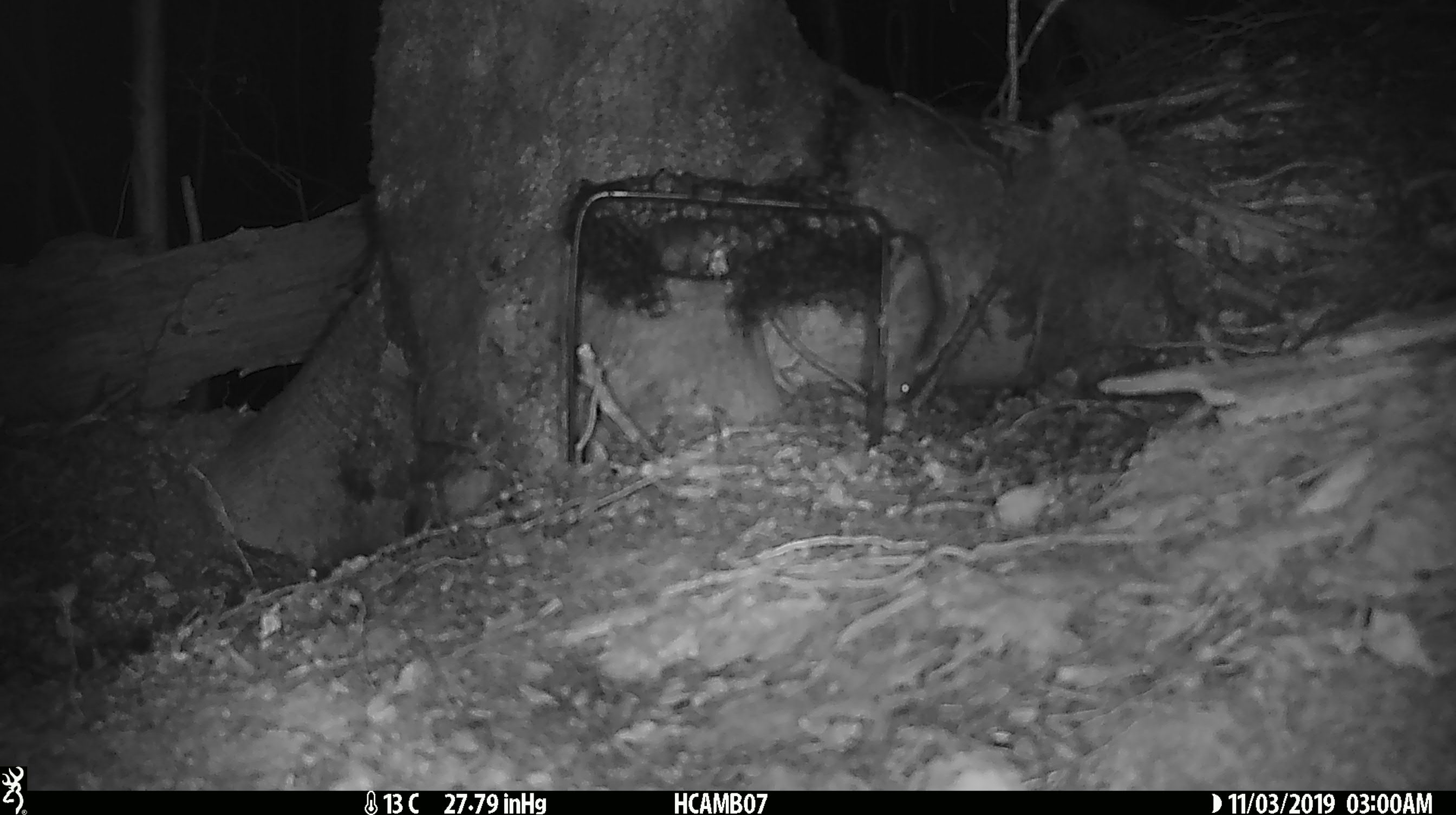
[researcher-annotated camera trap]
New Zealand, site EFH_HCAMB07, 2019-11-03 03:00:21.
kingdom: Animalia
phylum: Chordata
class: Mammalia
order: Rodentia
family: Muridae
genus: Mus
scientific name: Mus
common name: mouse